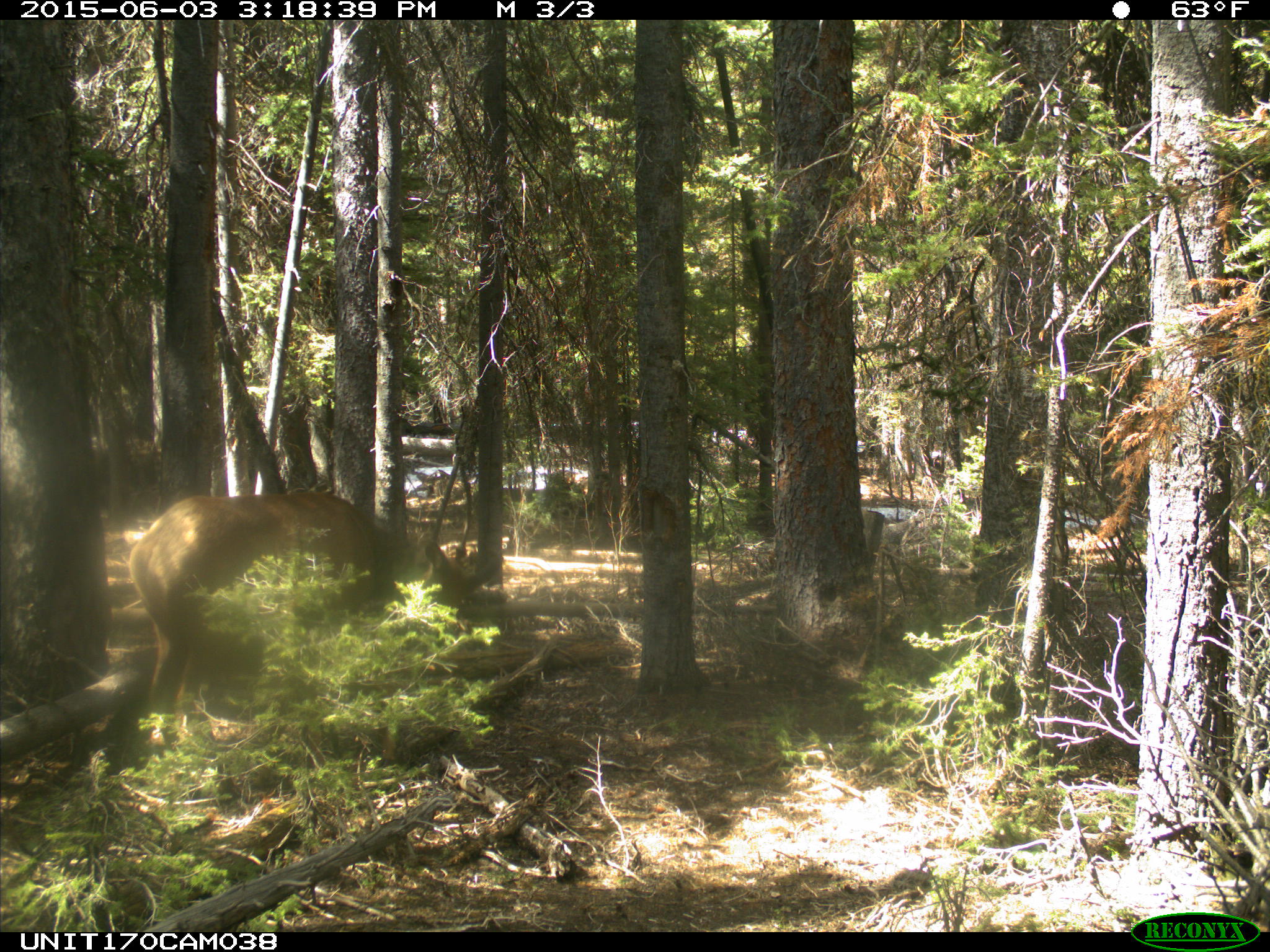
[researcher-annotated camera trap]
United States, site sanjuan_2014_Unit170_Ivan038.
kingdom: Animalia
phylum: Chordata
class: Mammalia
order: Artiodactyla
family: Cervidae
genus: Cervus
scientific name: Cervus elaphus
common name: red deer